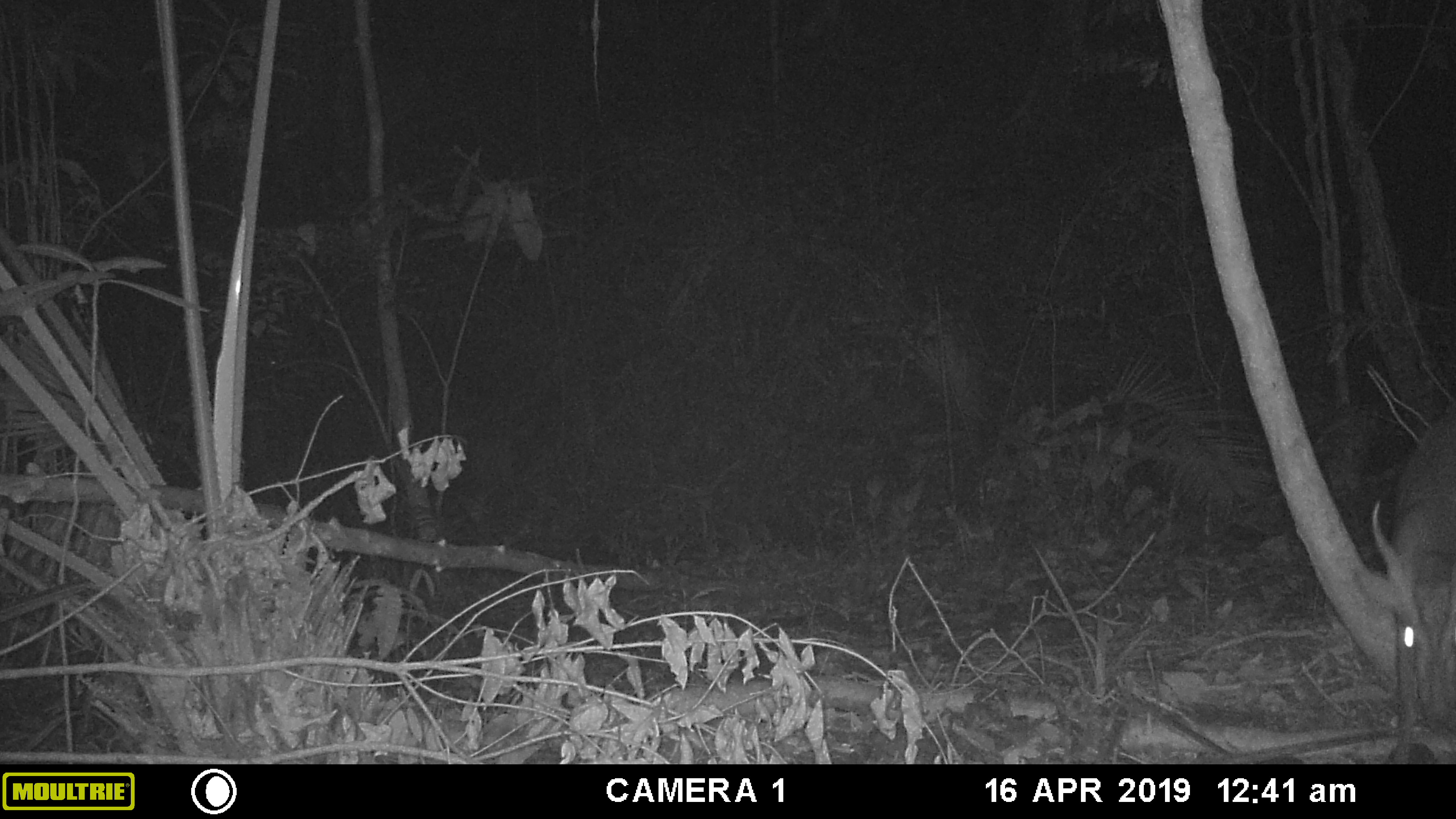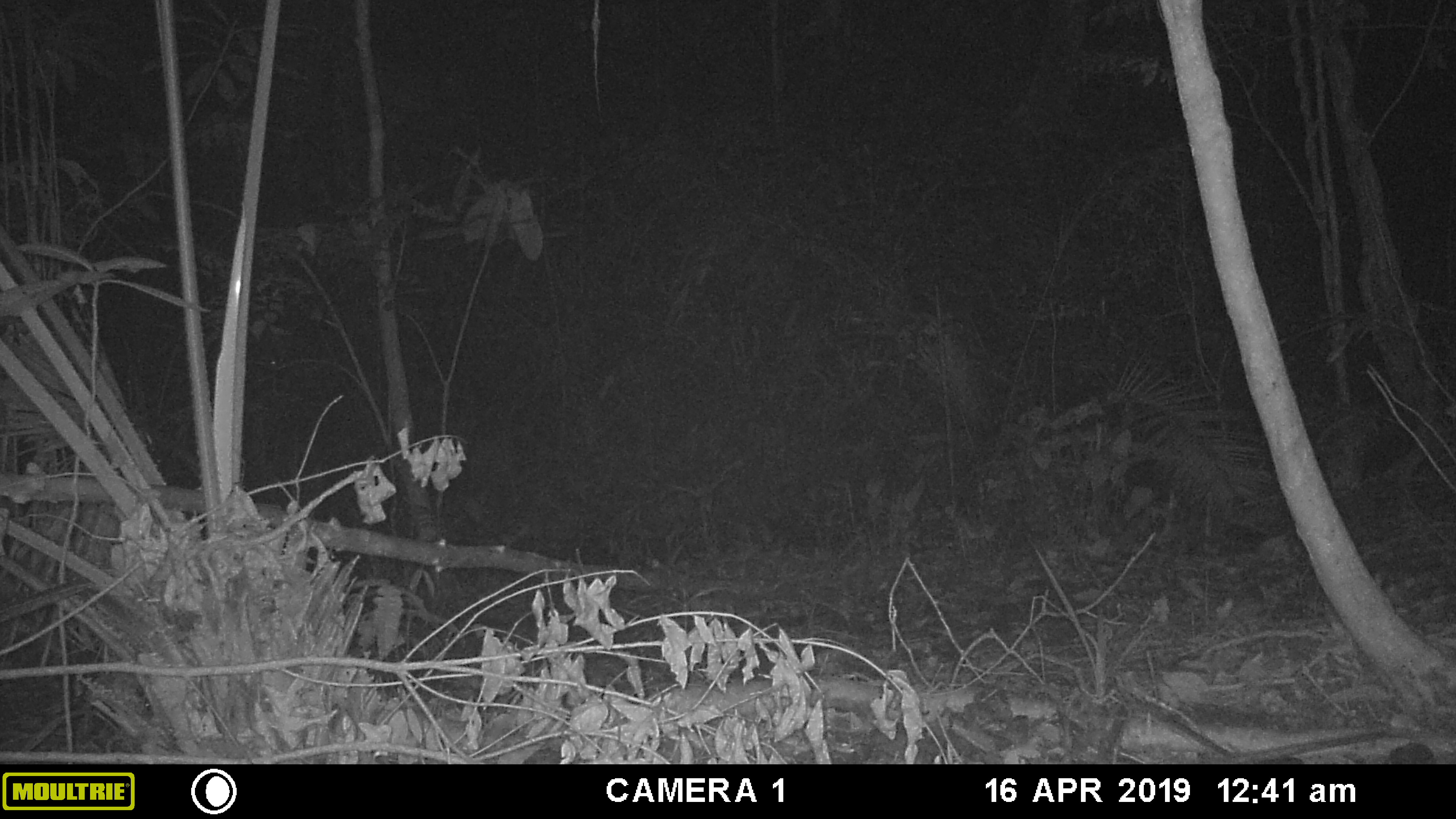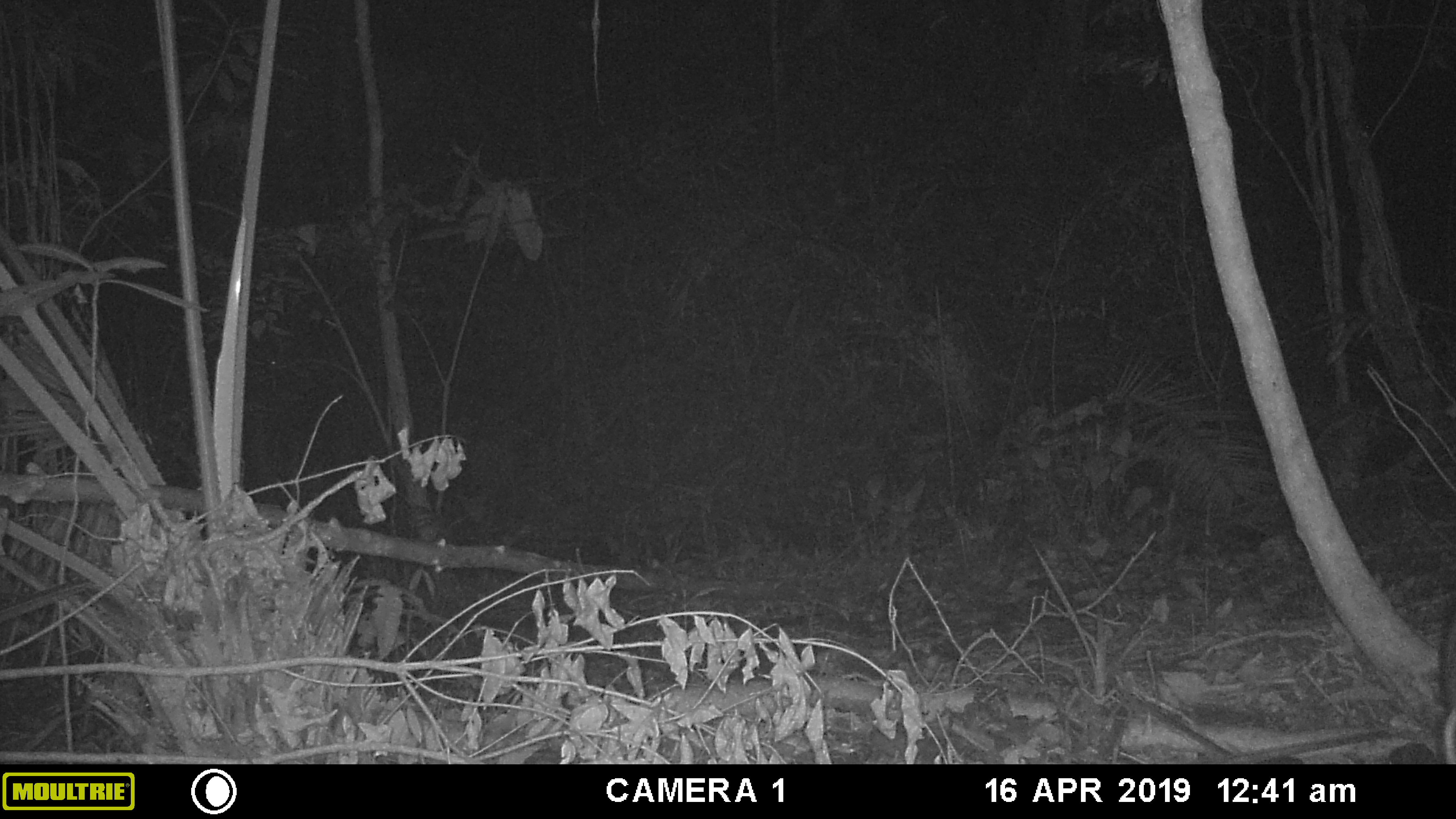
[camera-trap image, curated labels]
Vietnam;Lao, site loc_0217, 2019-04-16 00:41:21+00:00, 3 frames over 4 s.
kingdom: Animalia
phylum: Chordata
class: Mammalia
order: Artiodactyla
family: Cervidae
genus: Muntiacus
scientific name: Muntiacus vuquangensis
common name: large-antlered muntjac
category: large antlered muntjac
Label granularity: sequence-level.